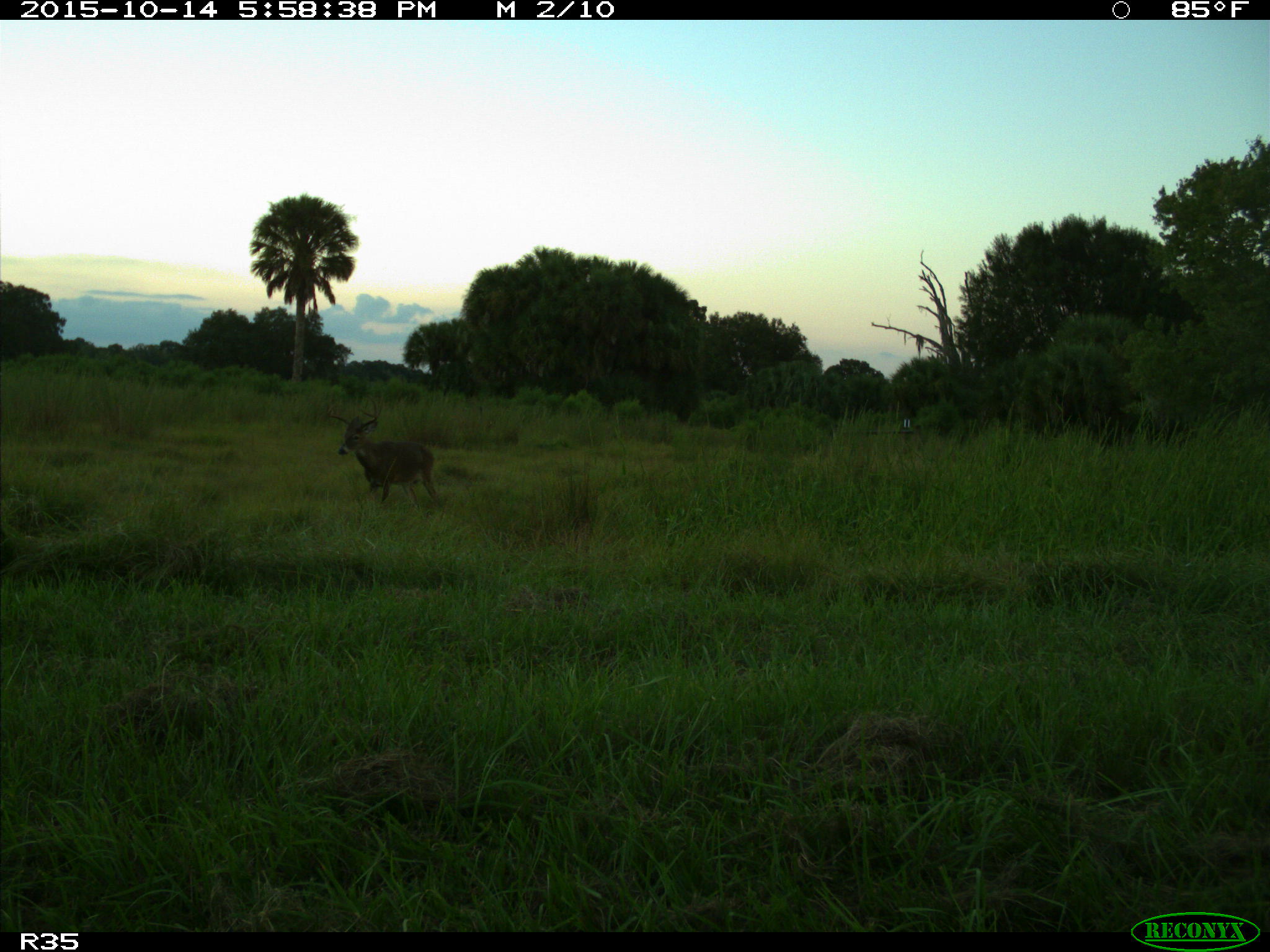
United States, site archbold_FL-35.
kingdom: Animalia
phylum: Chordata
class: Mammalia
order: Artiodactyla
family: Cervidae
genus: Odocoileus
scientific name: Odocoileus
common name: deer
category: unidentified deer